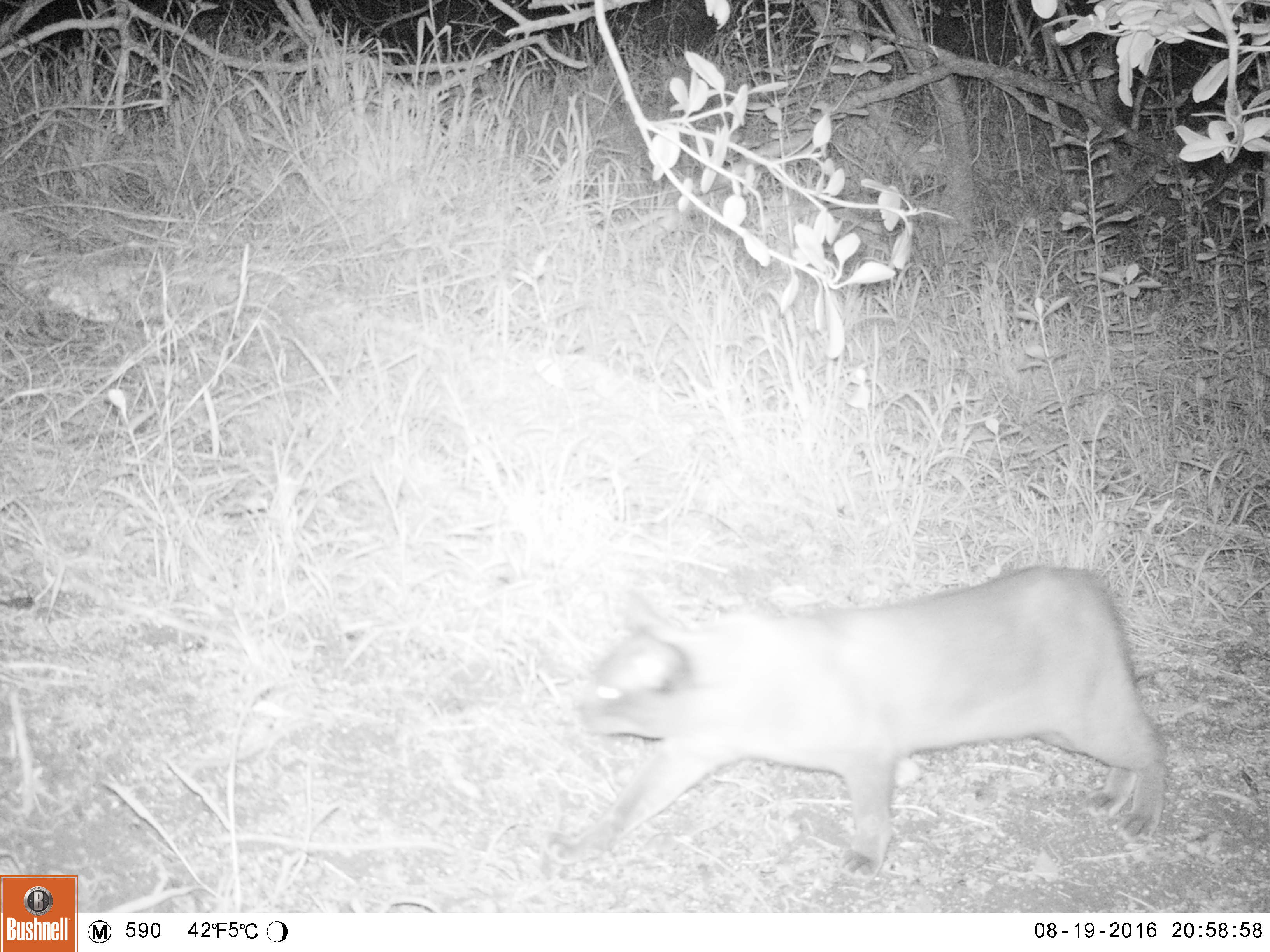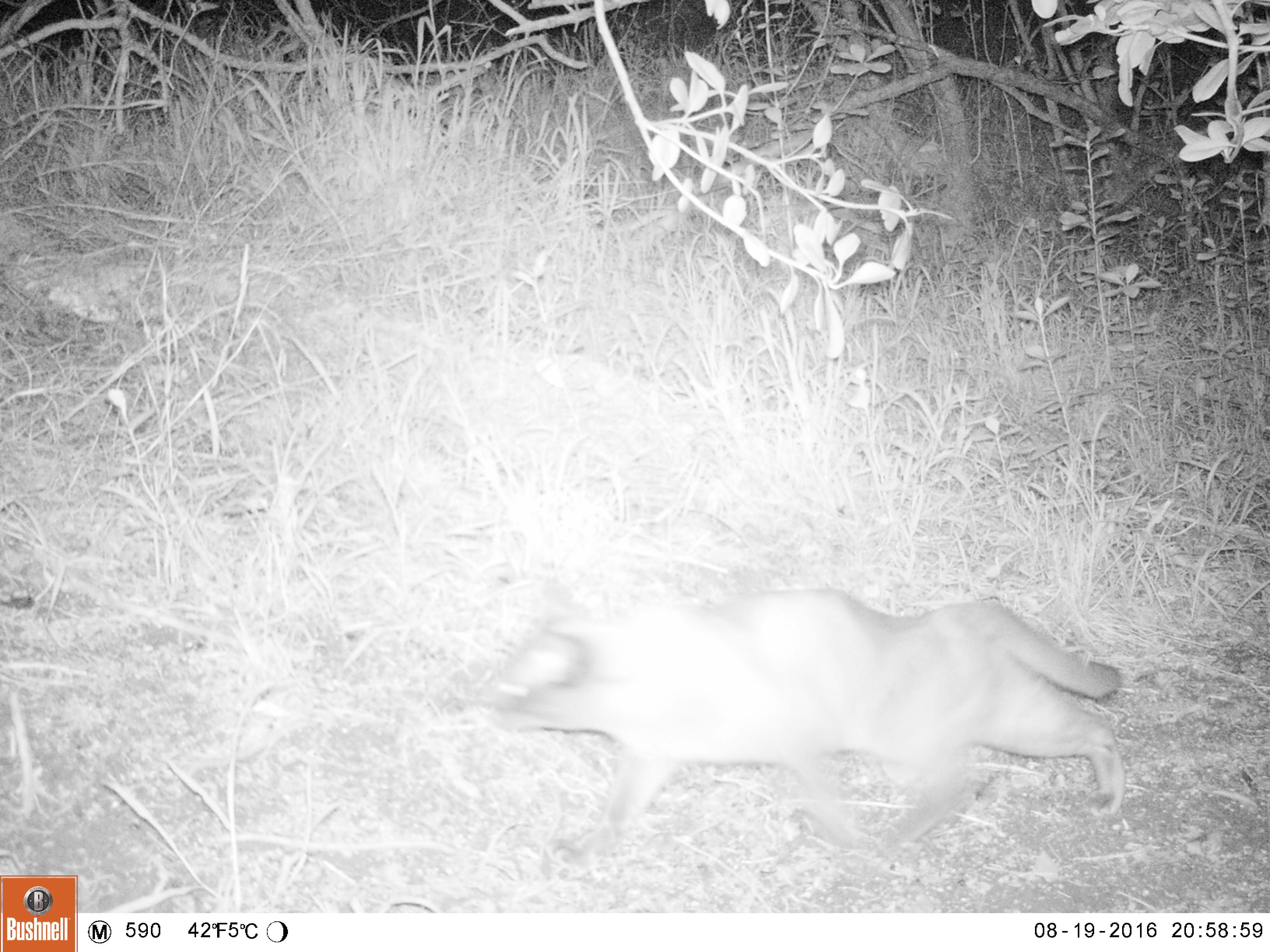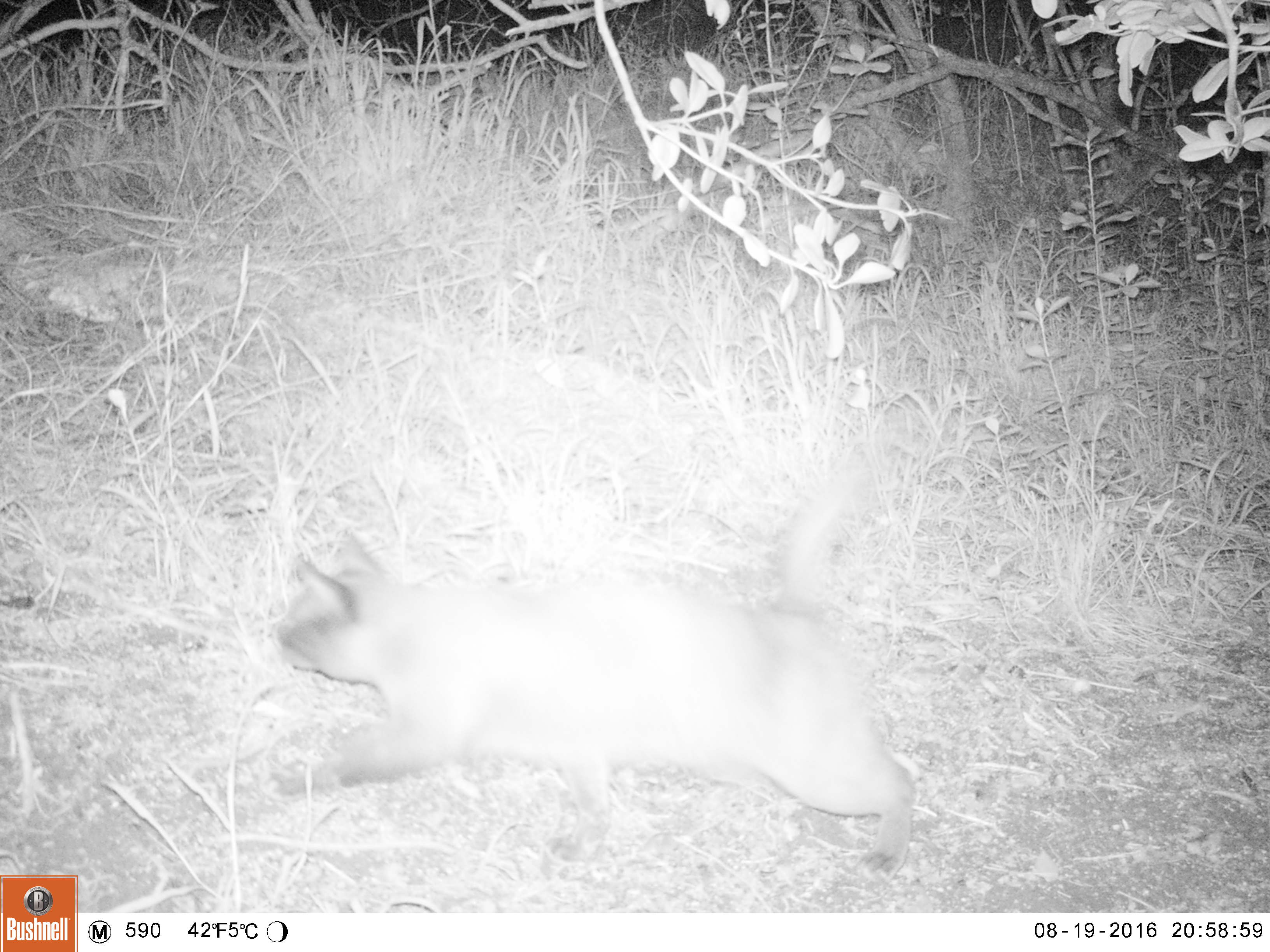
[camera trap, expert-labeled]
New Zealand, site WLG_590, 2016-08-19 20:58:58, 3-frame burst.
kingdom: Animalia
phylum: Chordata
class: Mammalia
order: Carnivora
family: Felidae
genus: Felis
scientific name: Felis catus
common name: domestic cat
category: cat